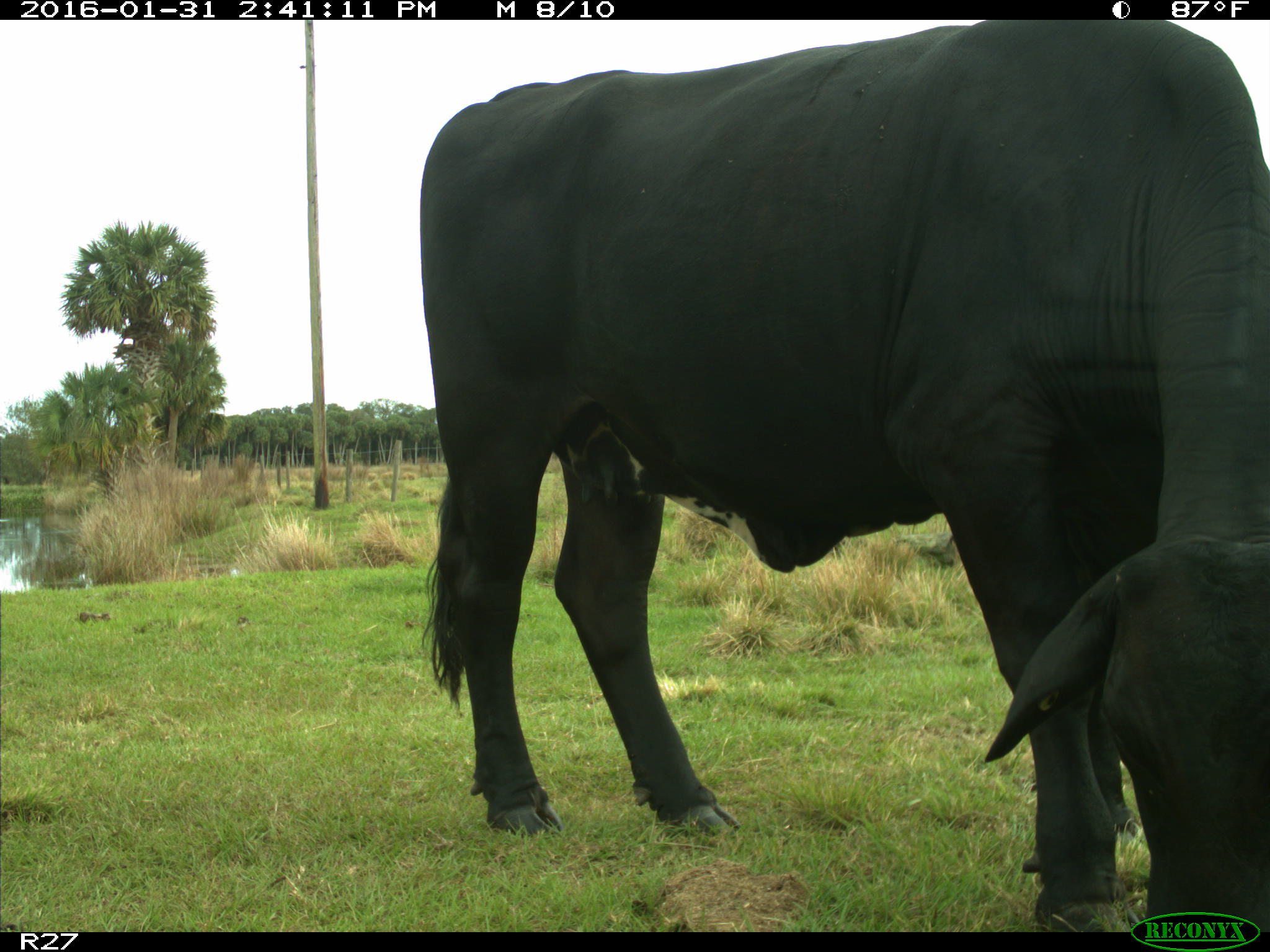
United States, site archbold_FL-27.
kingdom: Animalia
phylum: Chordata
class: Mammalia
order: Artiodactyla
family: Bovidae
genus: Bos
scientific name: Bos taurus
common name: domestic cow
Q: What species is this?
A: Bos taurus (domestic cow).